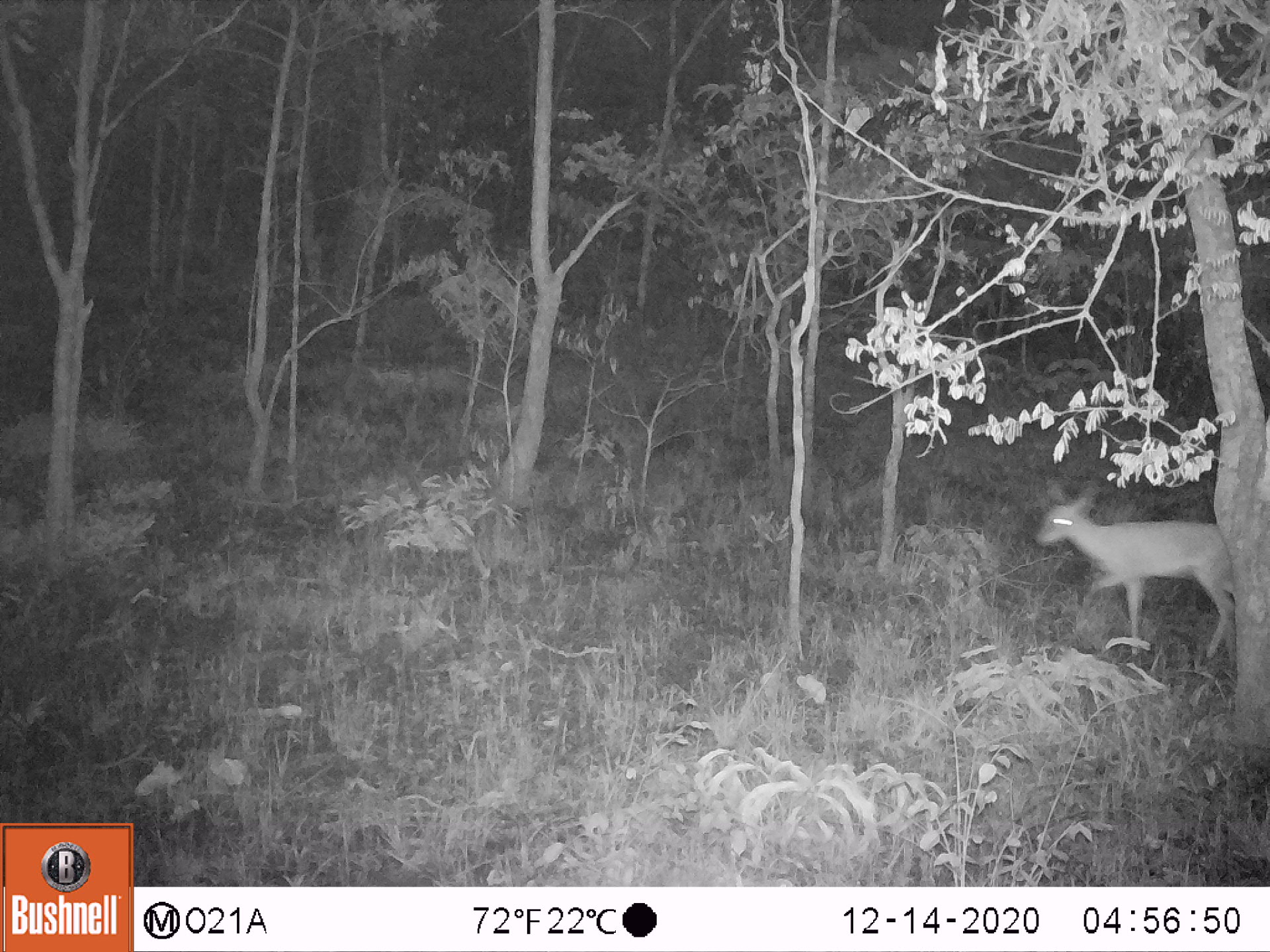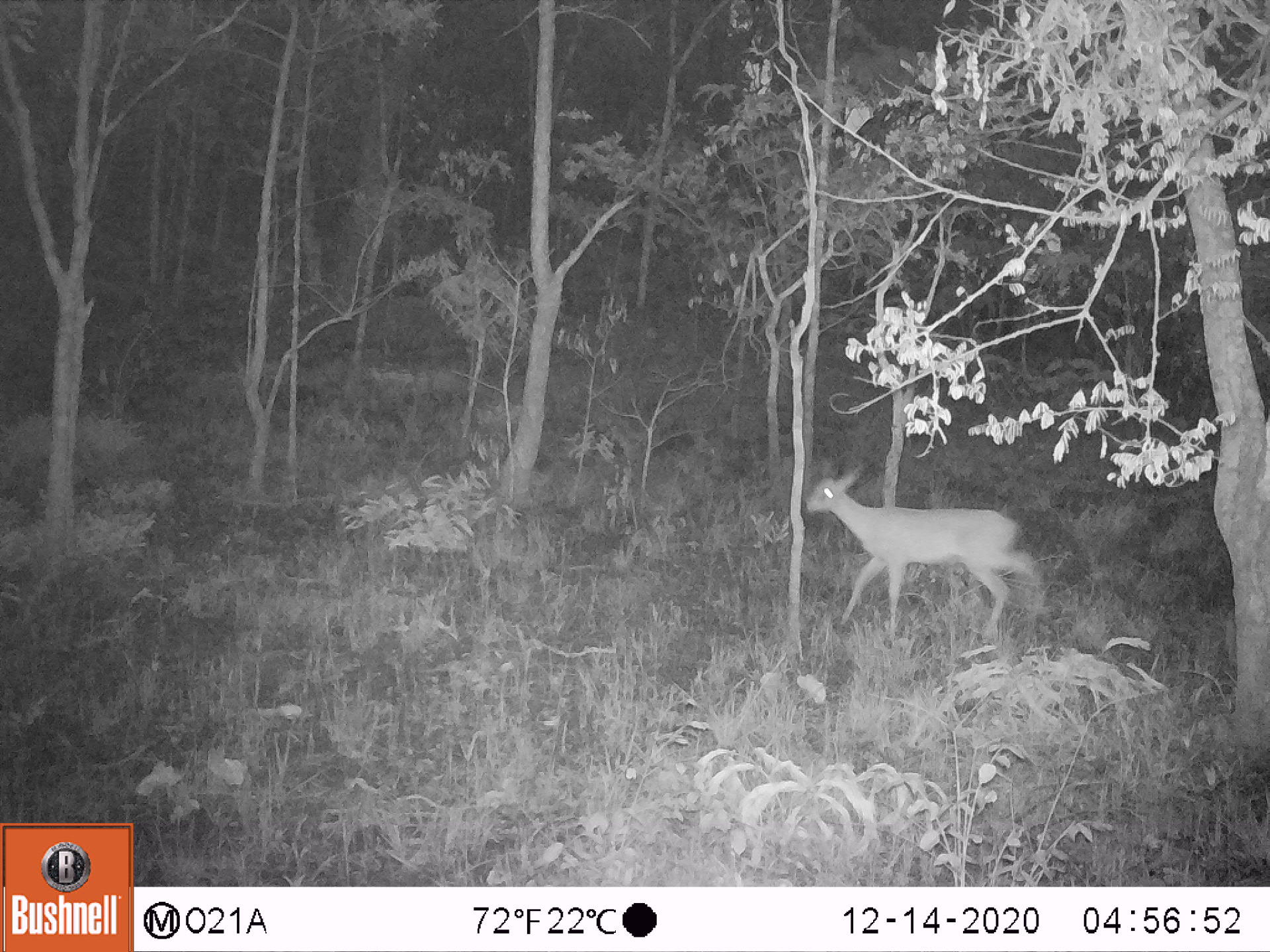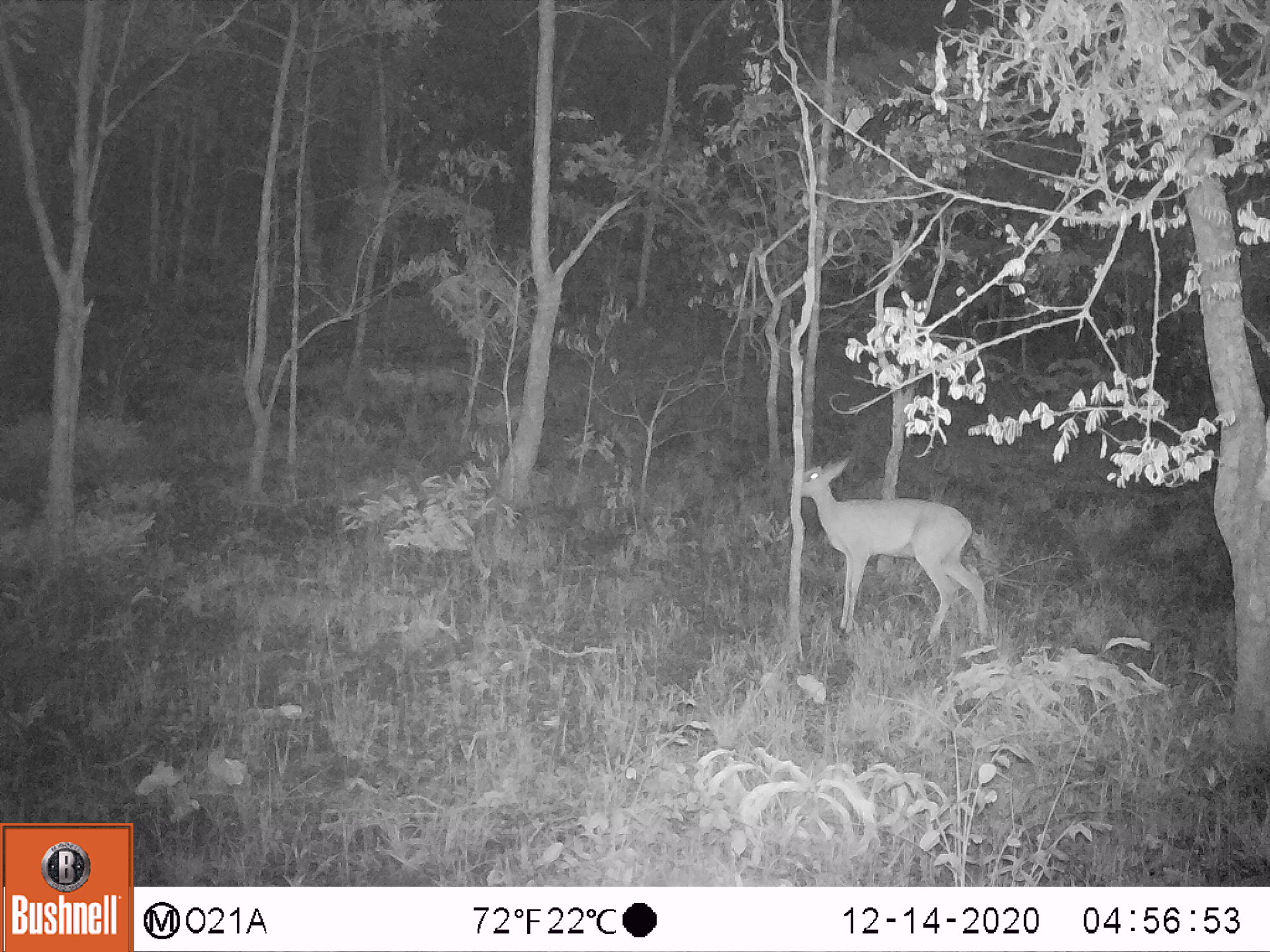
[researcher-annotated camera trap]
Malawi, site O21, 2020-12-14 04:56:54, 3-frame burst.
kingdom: Animalia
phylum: Chordata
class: Mammalia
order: Artiodactyla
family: Bovidae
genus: Sylvicapra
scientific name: Sylvicapra grimmia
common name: common duiker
Common duiker (Sylvicapra grimmia), count 1.